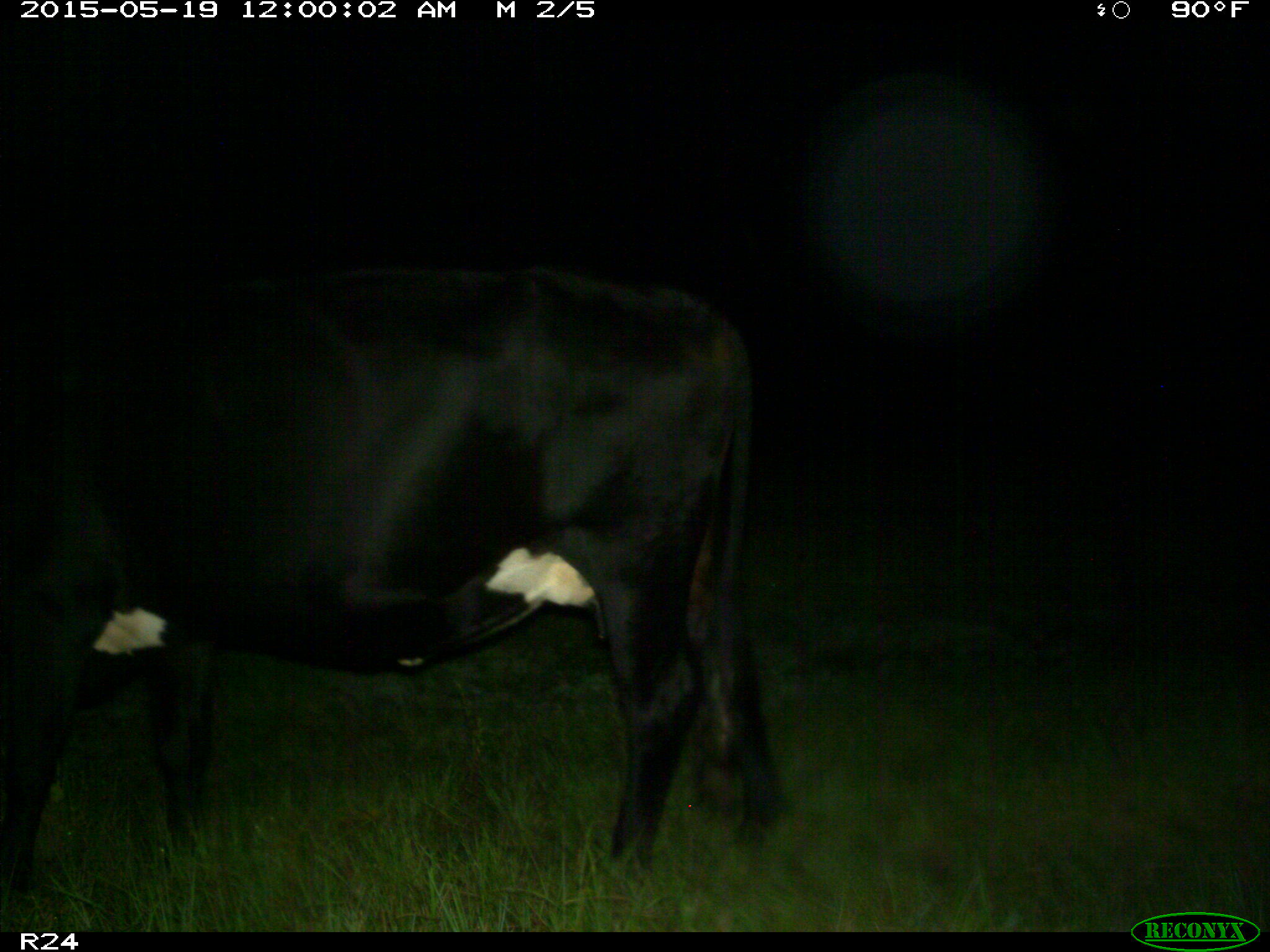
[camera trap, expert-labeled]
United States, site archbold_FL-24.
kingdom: Animalia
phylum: Chordata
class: Mammalia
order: Artiodactyla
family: Bovidae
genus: Bos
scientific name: Bos taurus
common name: domestic cow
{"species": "Bos taurus (domestic cow)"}